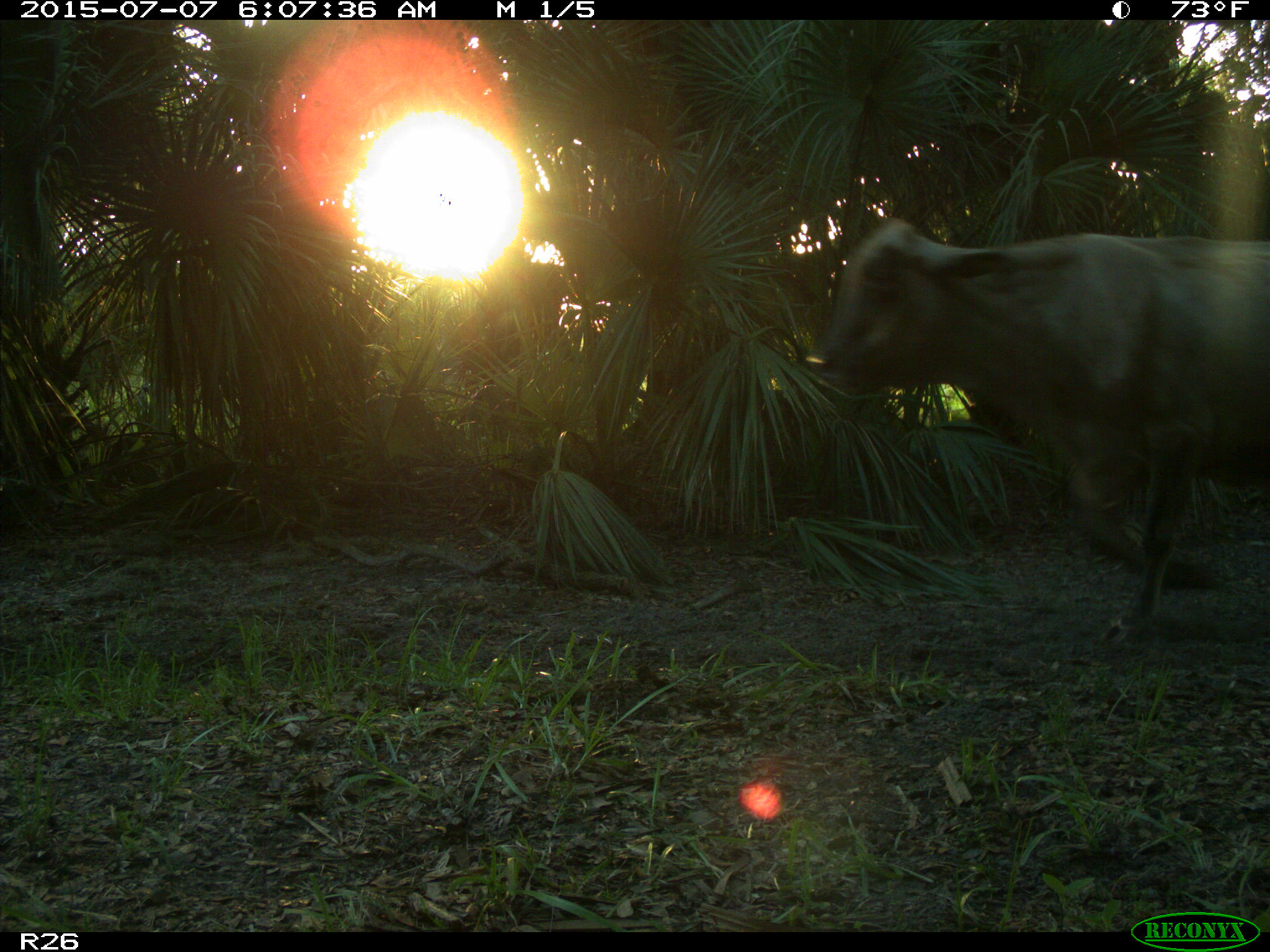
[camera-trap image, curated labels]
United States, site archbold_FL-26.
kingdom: Animalia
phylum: Chordata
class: Mammalia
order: Artiodactyla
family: Bovidae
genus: Bos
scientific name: Bos taurus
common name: domestic cow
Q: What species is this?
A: Bos taurus (domestic cow).